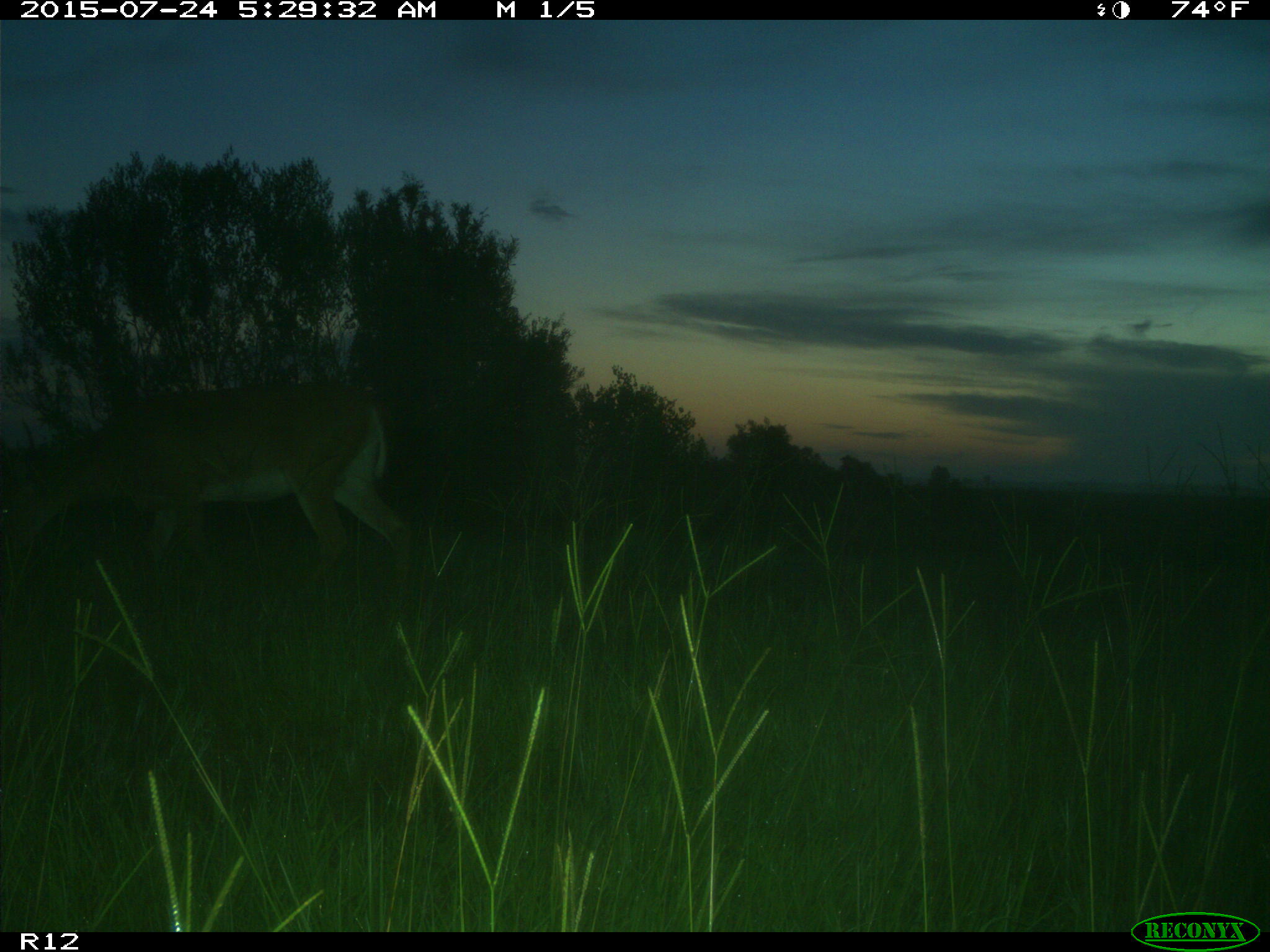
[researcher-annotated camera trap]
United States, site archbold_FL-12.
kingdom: Animalia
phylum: Chordata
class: Mammalia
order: Artiodactyla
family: Cervidae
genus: Odocoileus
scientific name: Odocoileus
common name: deer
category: unidentified deer